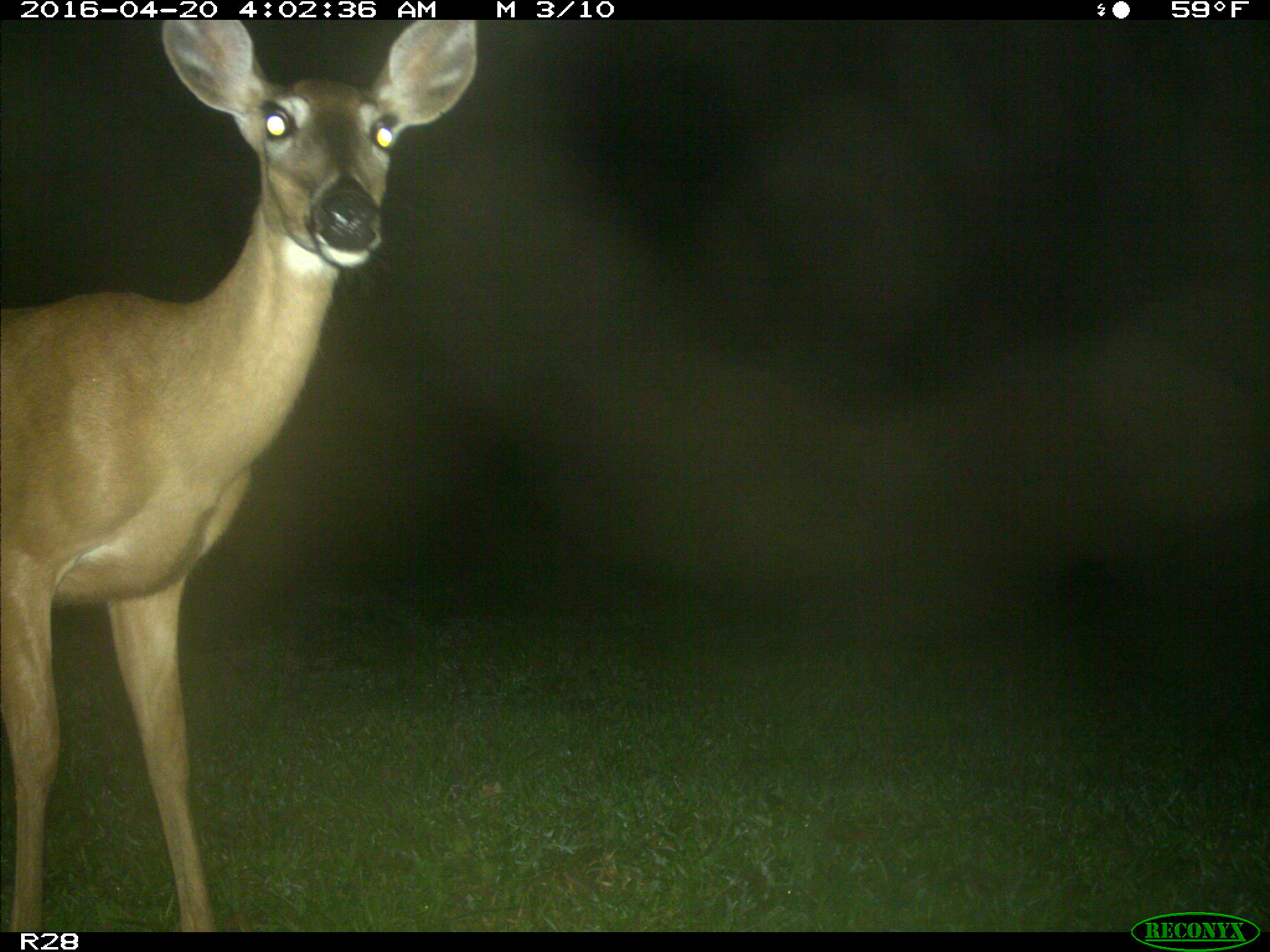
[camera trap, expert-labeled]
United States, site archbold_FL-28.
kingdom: Animalia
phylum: Chordata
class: Mammalia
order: Artiodactyla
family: Cervidae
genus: Odocoileus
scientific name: Odocoileus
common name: deer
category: unidentified deer